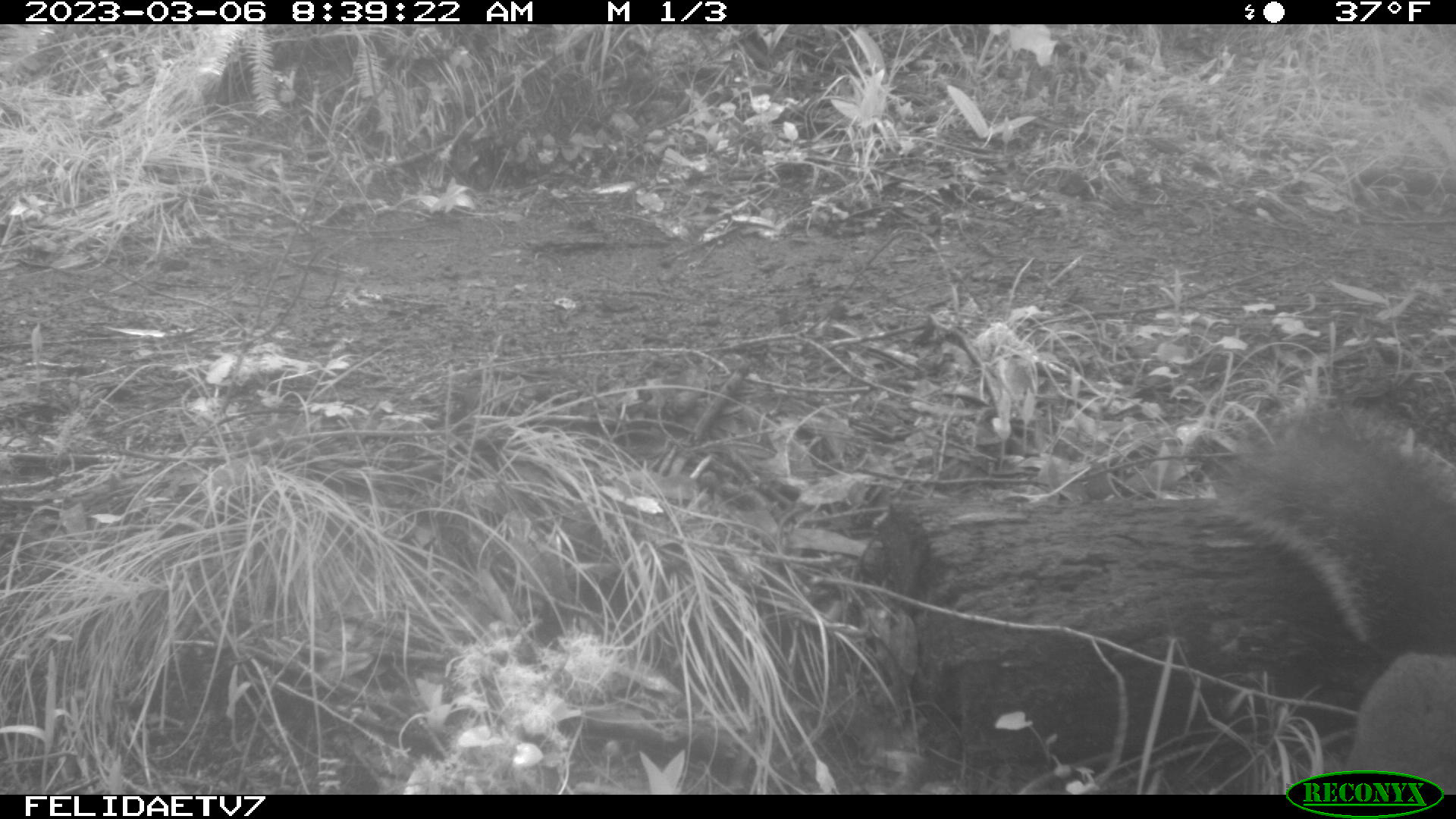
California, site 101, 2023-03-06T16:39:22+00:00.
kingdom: Animalia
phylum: Chordata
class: Mammalia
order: Rodentia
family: Sciuridae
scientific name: Sciuridae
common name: squirrel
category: unknown squirrel